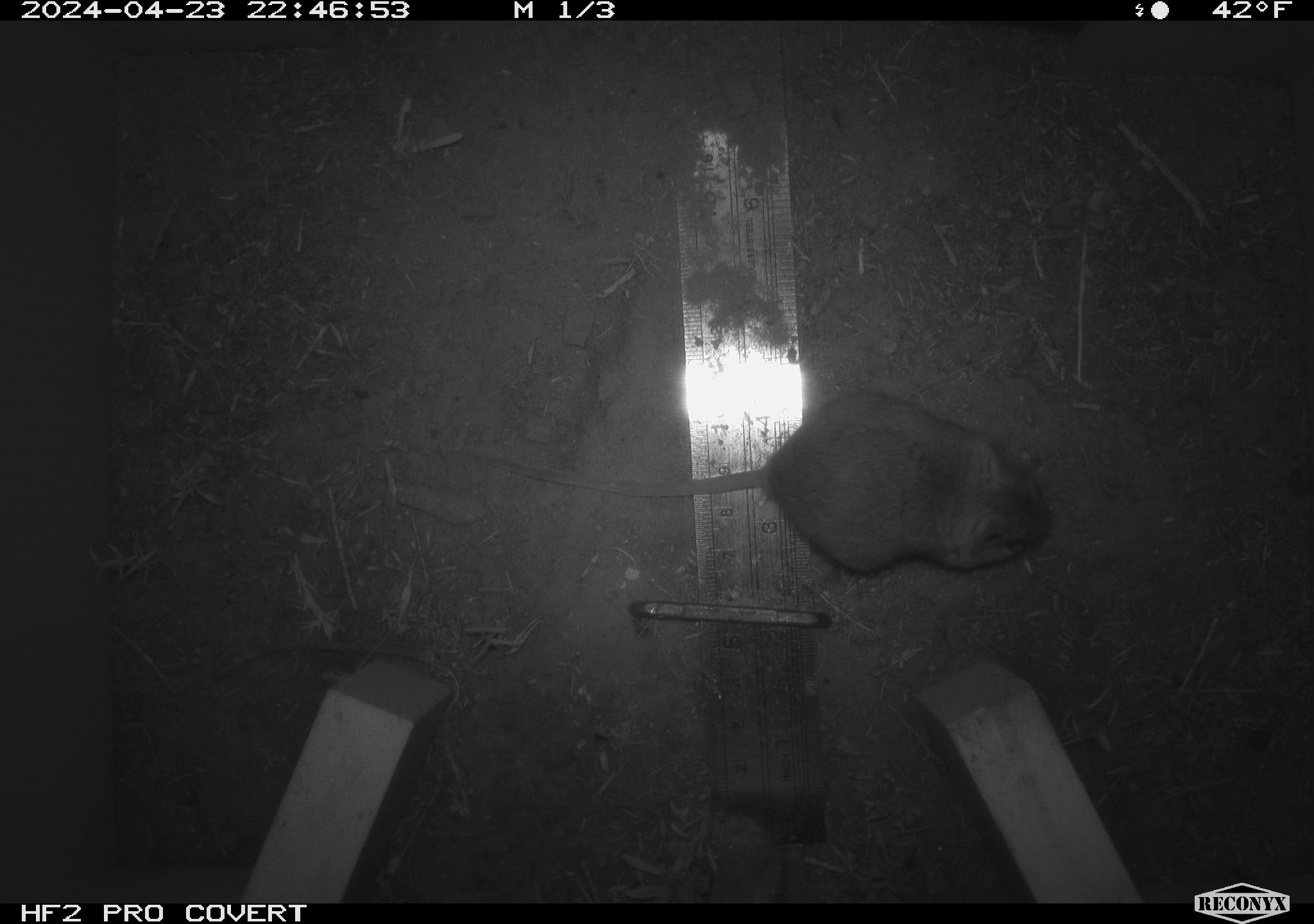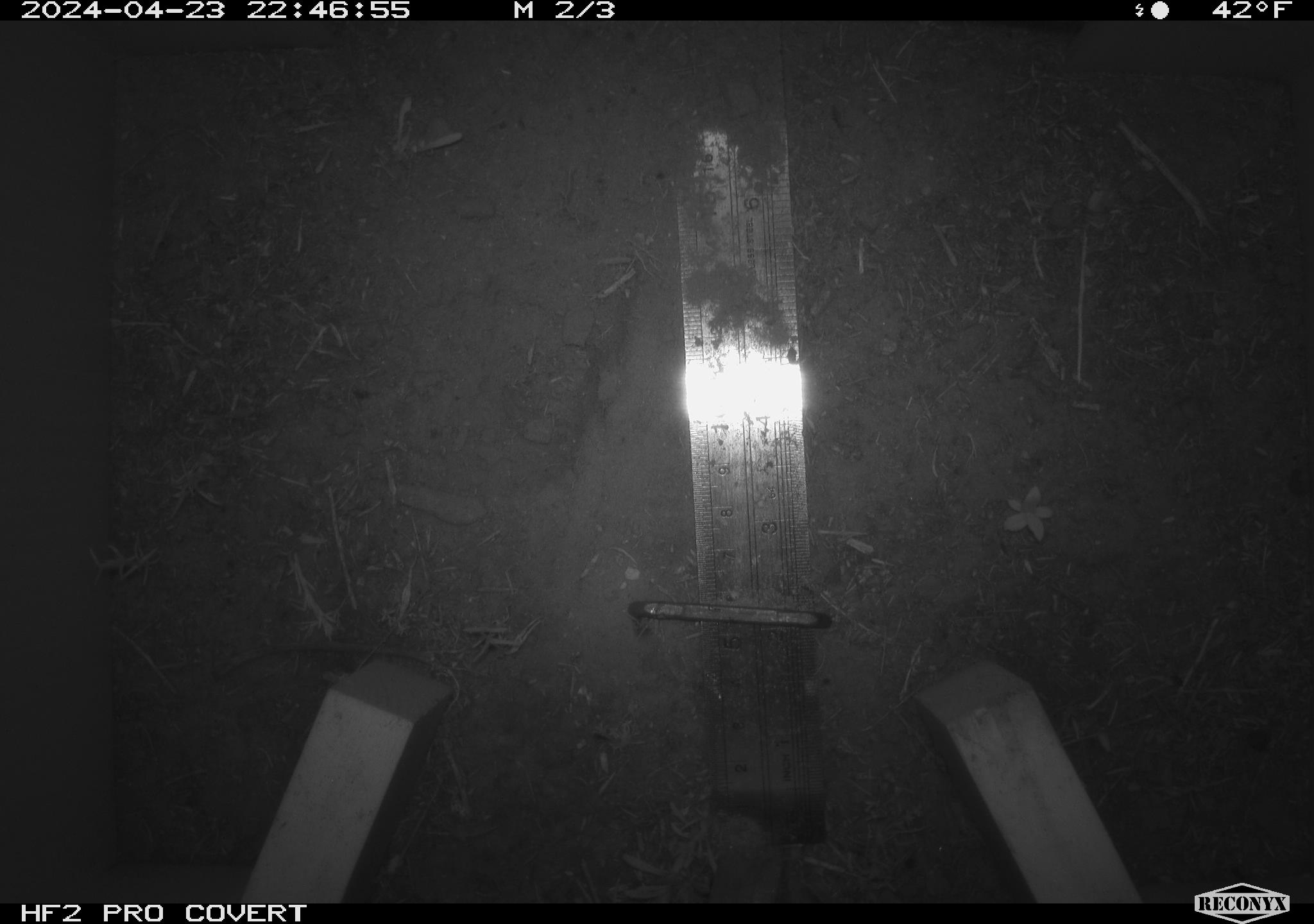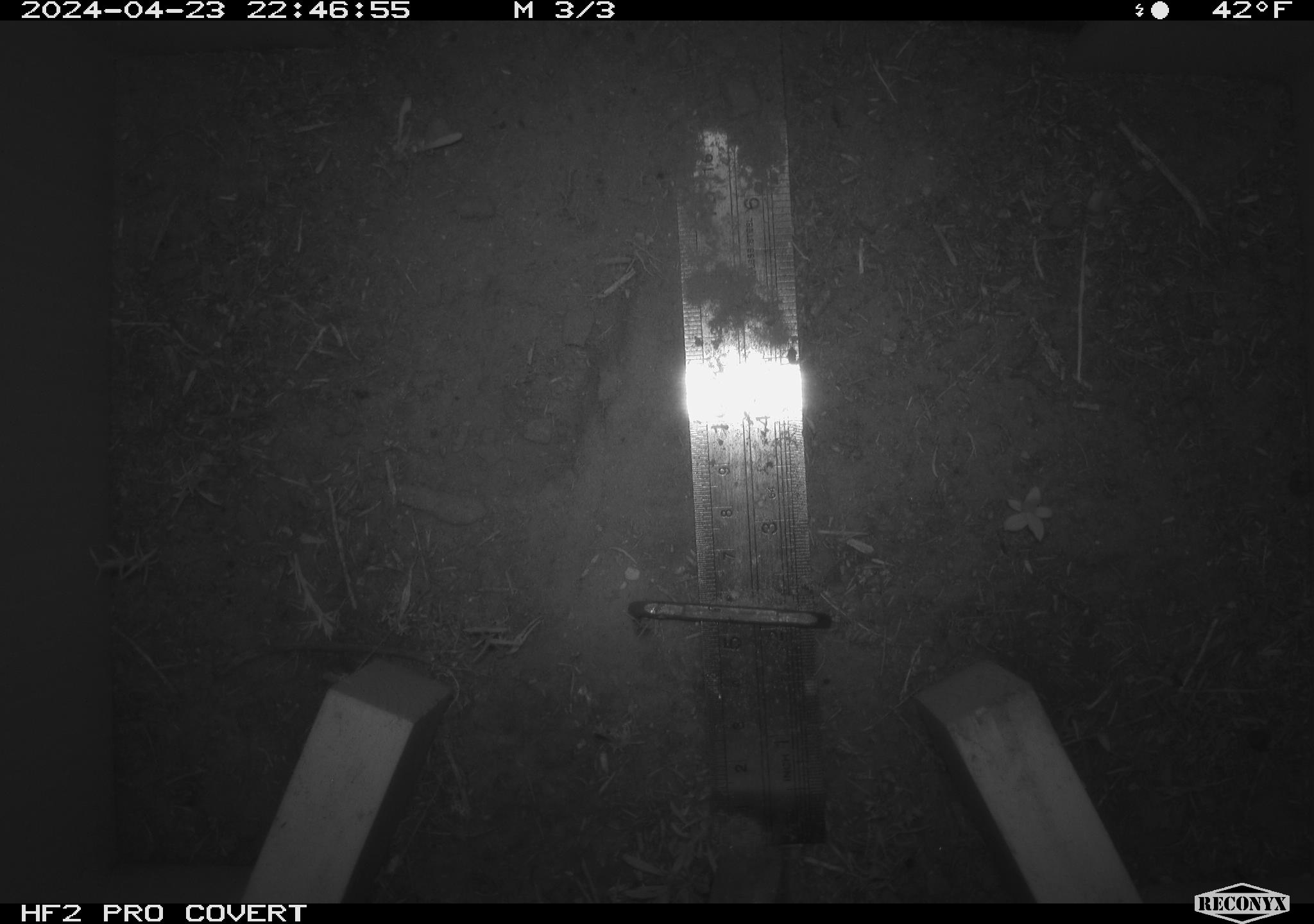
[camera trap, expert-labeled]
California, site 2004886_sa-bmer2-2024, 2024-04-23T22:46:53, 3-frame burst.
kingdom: Animalia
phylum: Chordata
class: Mammalia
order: Rodentia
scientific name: Rodentia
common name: mouse species